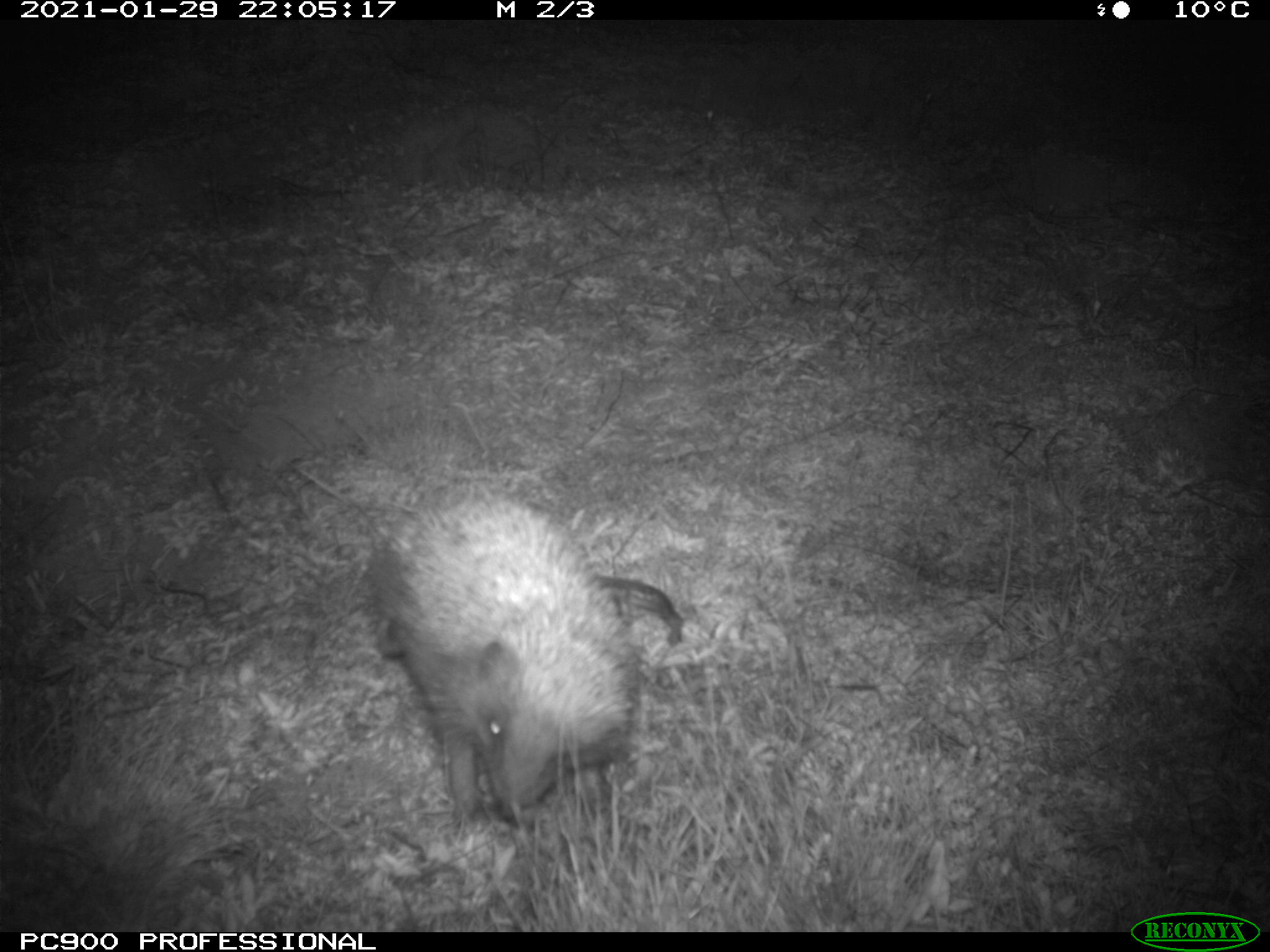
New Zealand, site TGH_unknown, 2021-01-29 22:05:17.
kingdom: Animalia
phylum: Chordata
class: Mammalia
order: Eulipotyphla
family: Erinaceidae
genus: Erinaceus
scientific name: Erinaceus europaeus europaeus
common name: european hedgehog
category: hedgehog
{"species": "hedgehog (european hedgehog) (Erinaceus europaeus europaeus)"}